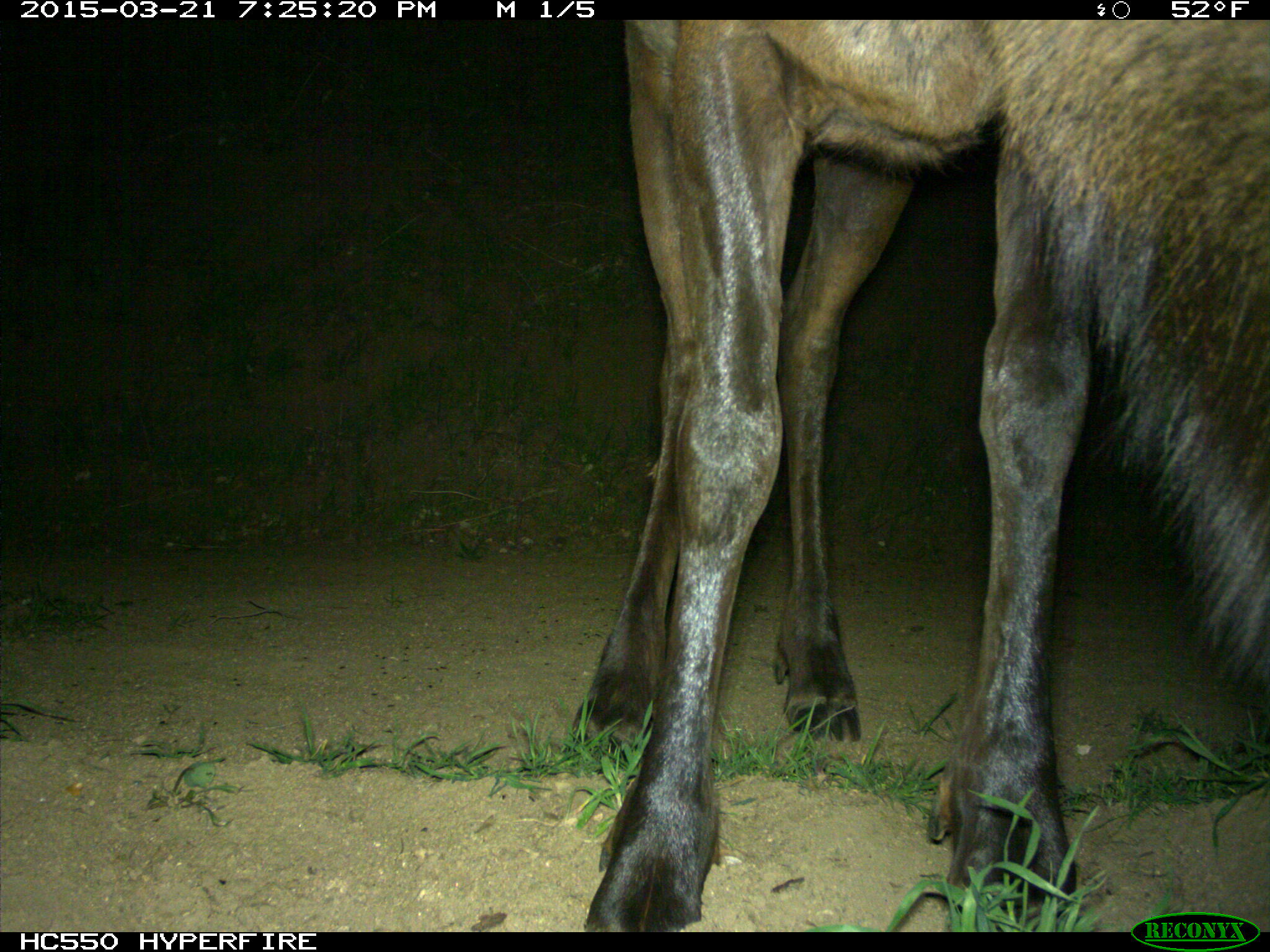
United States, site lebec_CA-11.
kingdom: Animalia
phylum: Chordata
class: Mammalia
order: Artiodactyla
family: Cervidae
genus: Cervus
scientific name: Cervus canadensis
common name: elk